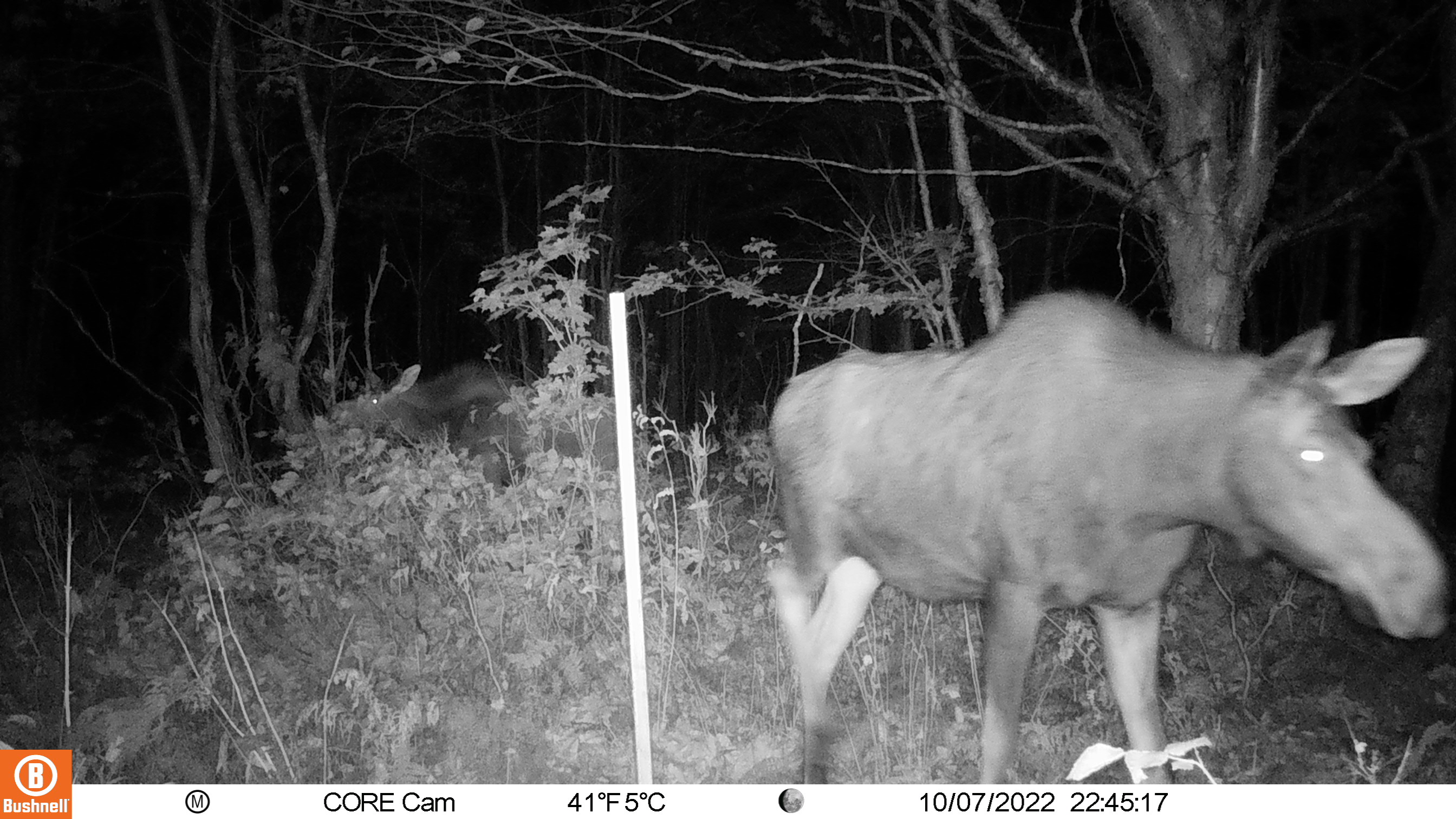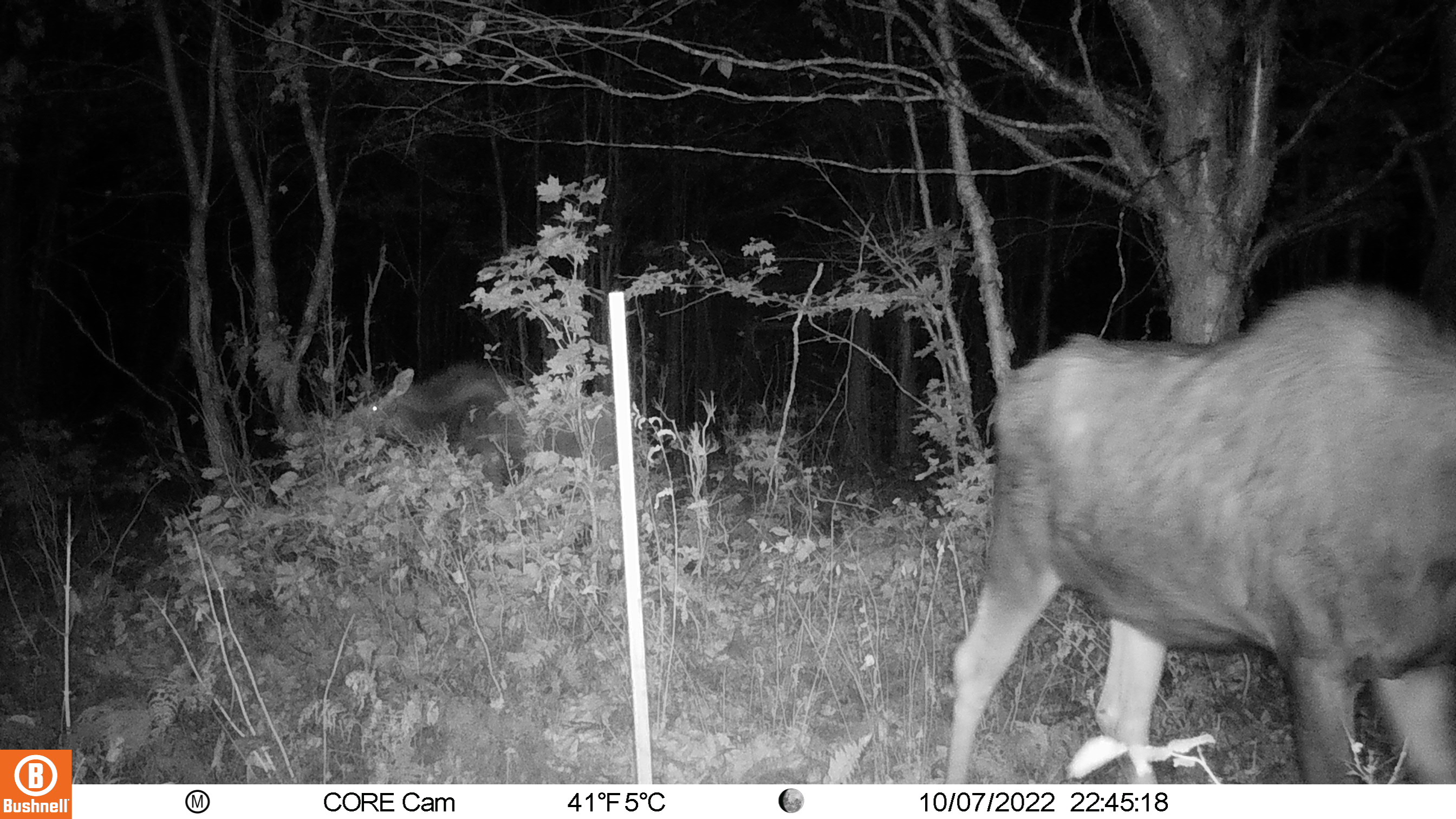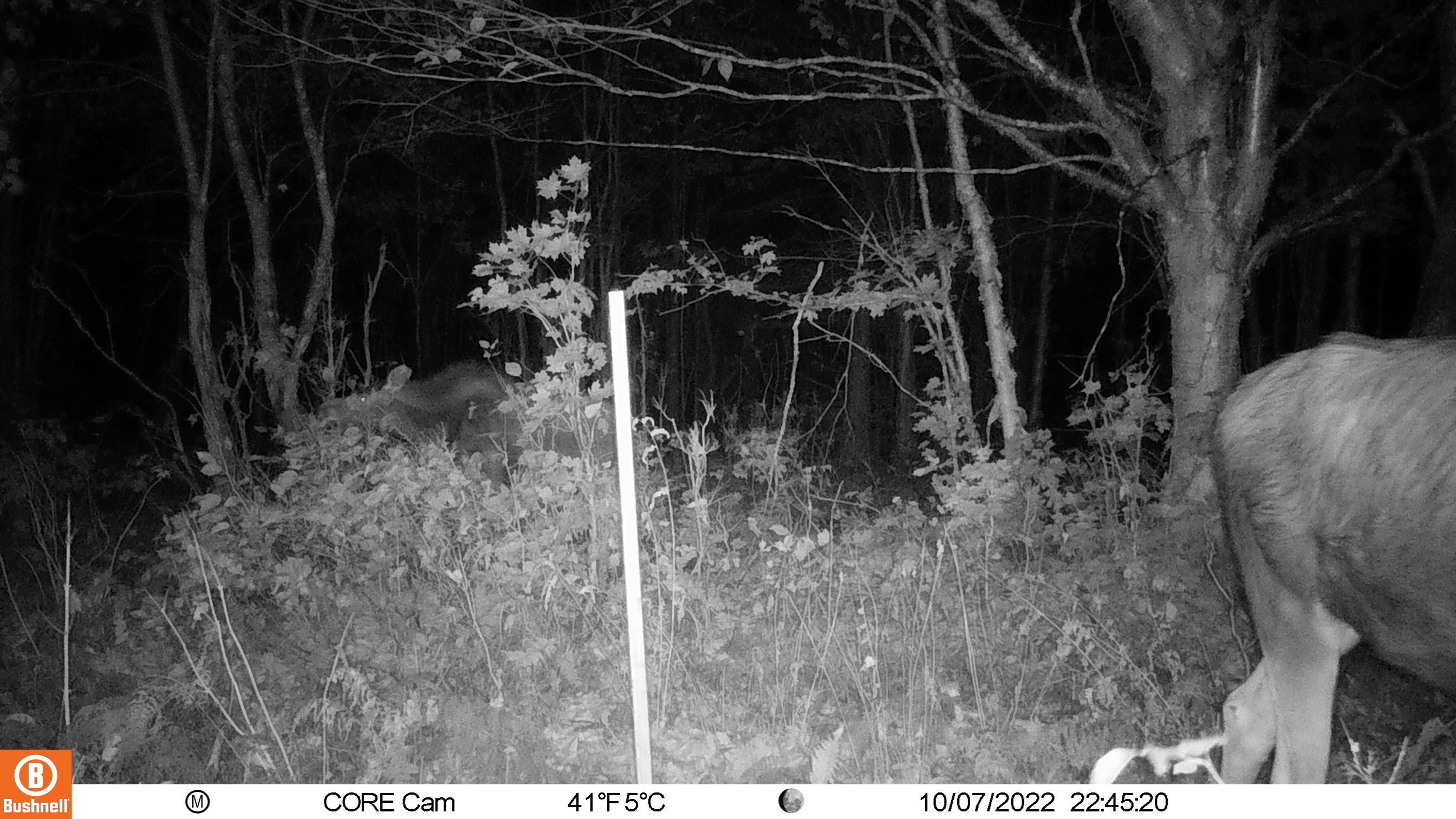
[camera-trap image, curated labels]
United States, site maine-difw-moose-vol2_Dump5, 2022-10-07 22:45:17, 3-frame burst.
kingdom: Animalia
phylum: Chordata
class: Mammalia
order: Artiodactyla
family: Cervidae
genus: Alces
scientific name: Alces alces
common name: moose